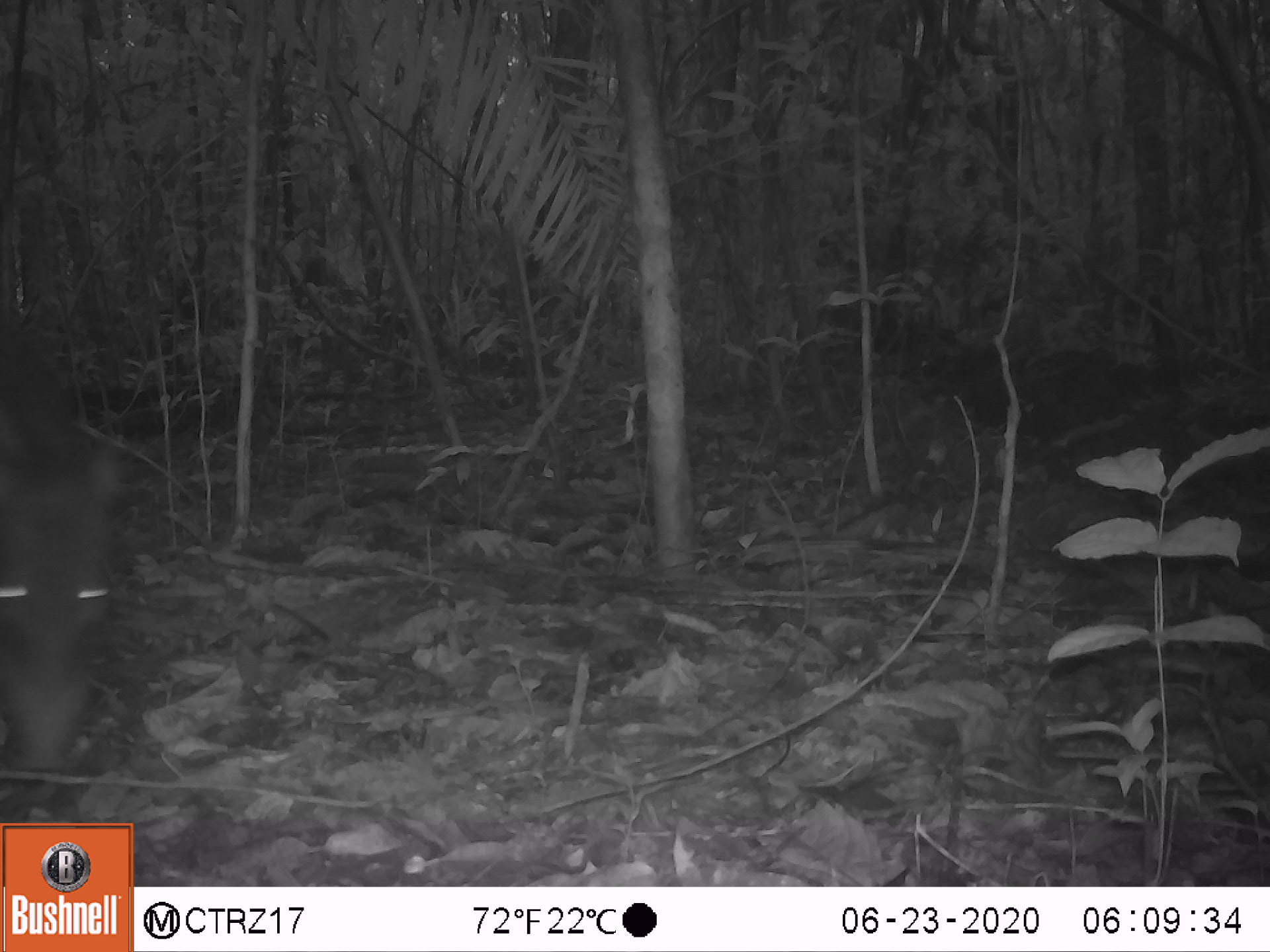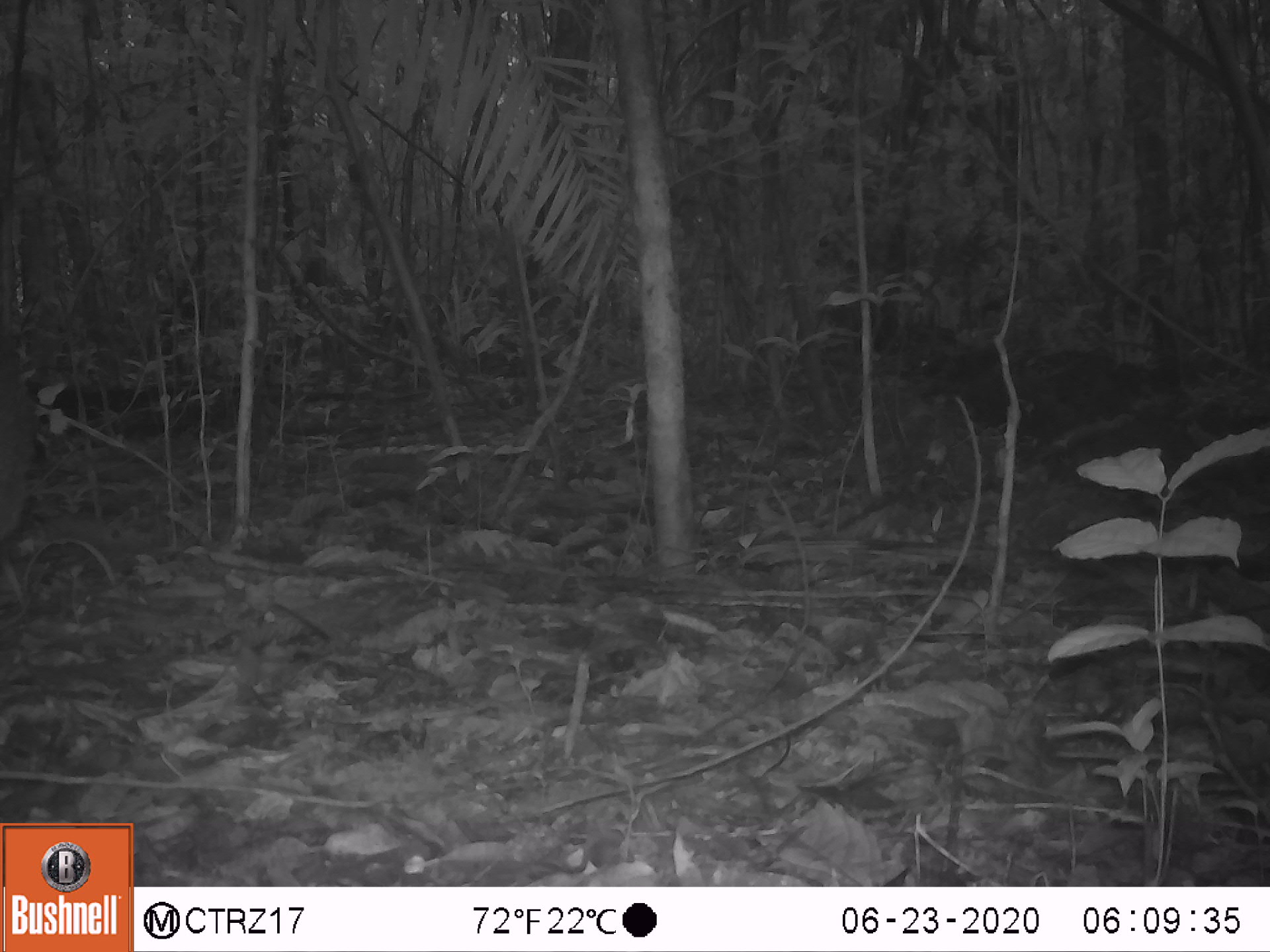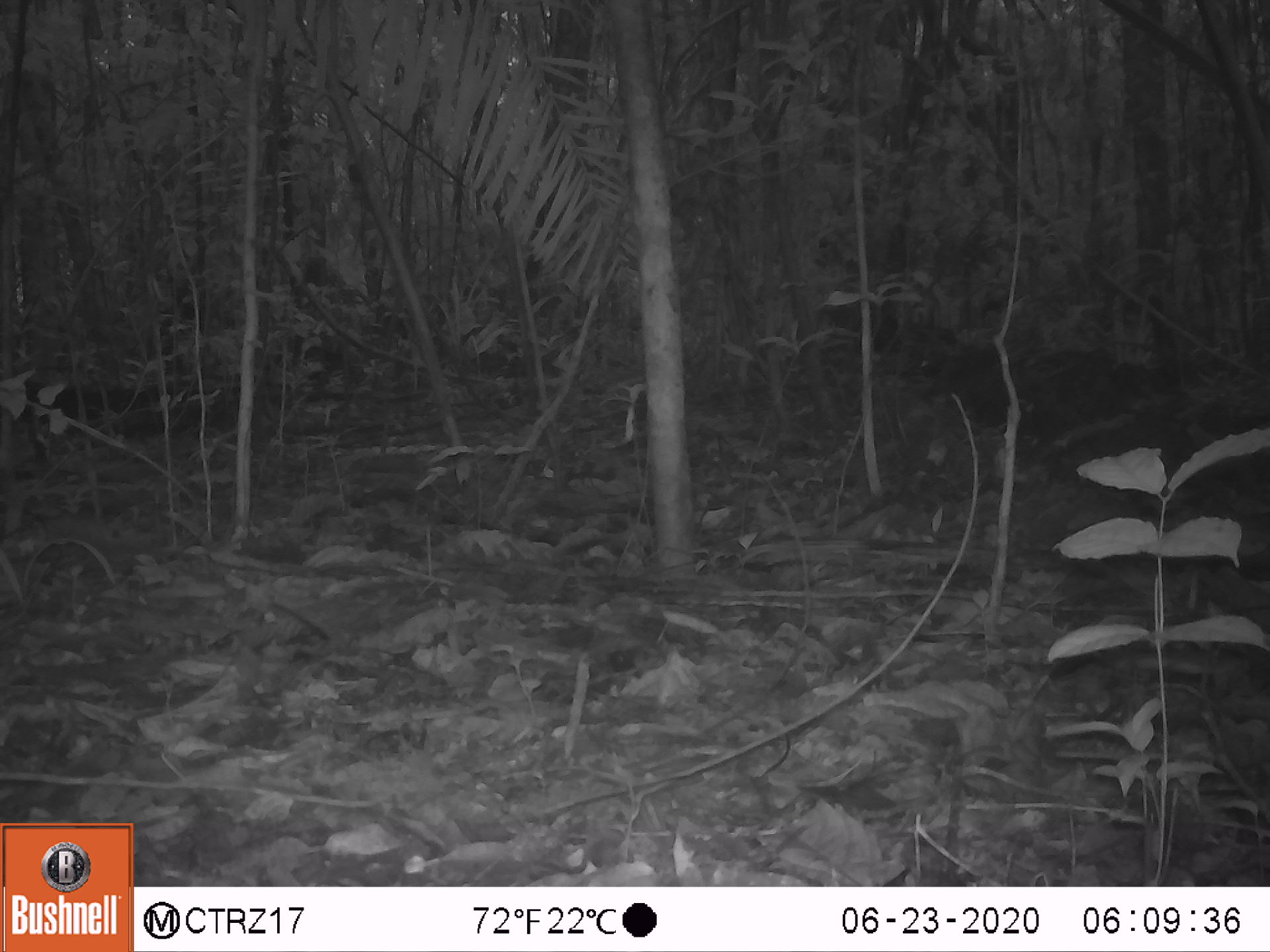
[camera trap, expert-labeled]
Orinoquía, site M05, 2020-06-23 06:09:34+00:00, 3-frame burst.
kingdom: Animalia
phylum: Chordata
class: Mammalia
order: Artiodactyla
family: Tayassuidae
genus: Pecari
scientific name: Pecari tajacu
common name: collared peccary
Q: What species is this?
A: Collared peccary (Pecari tajacu).